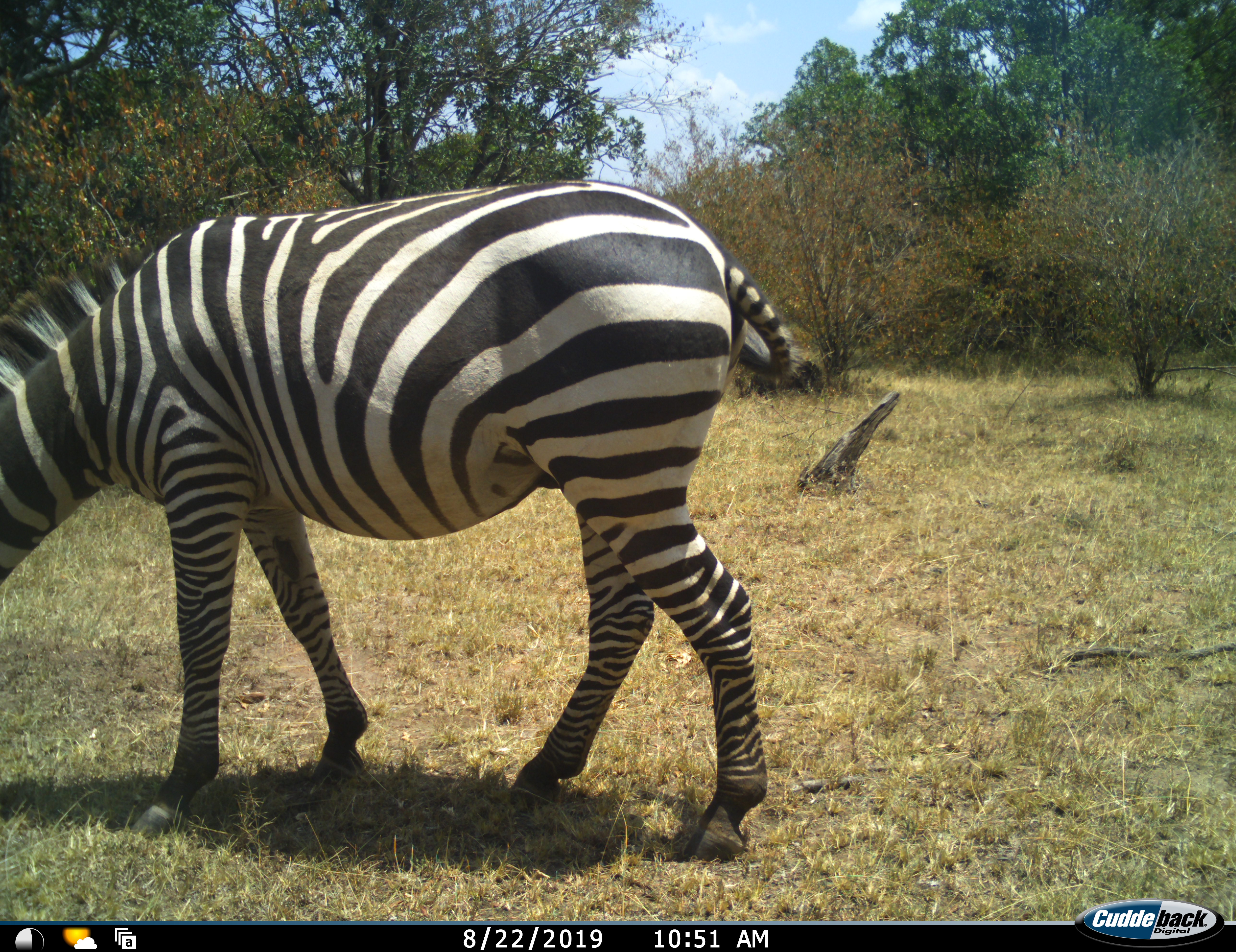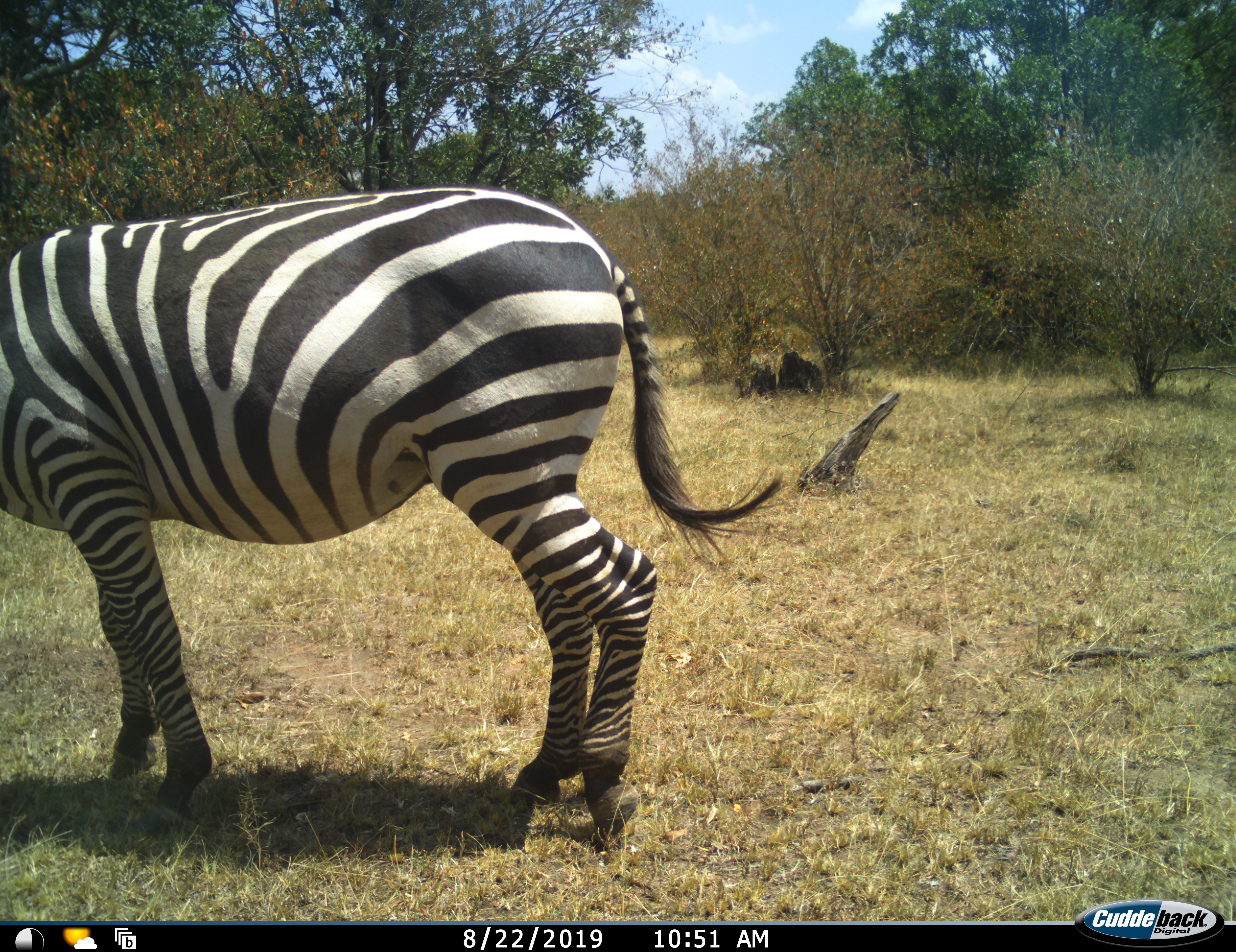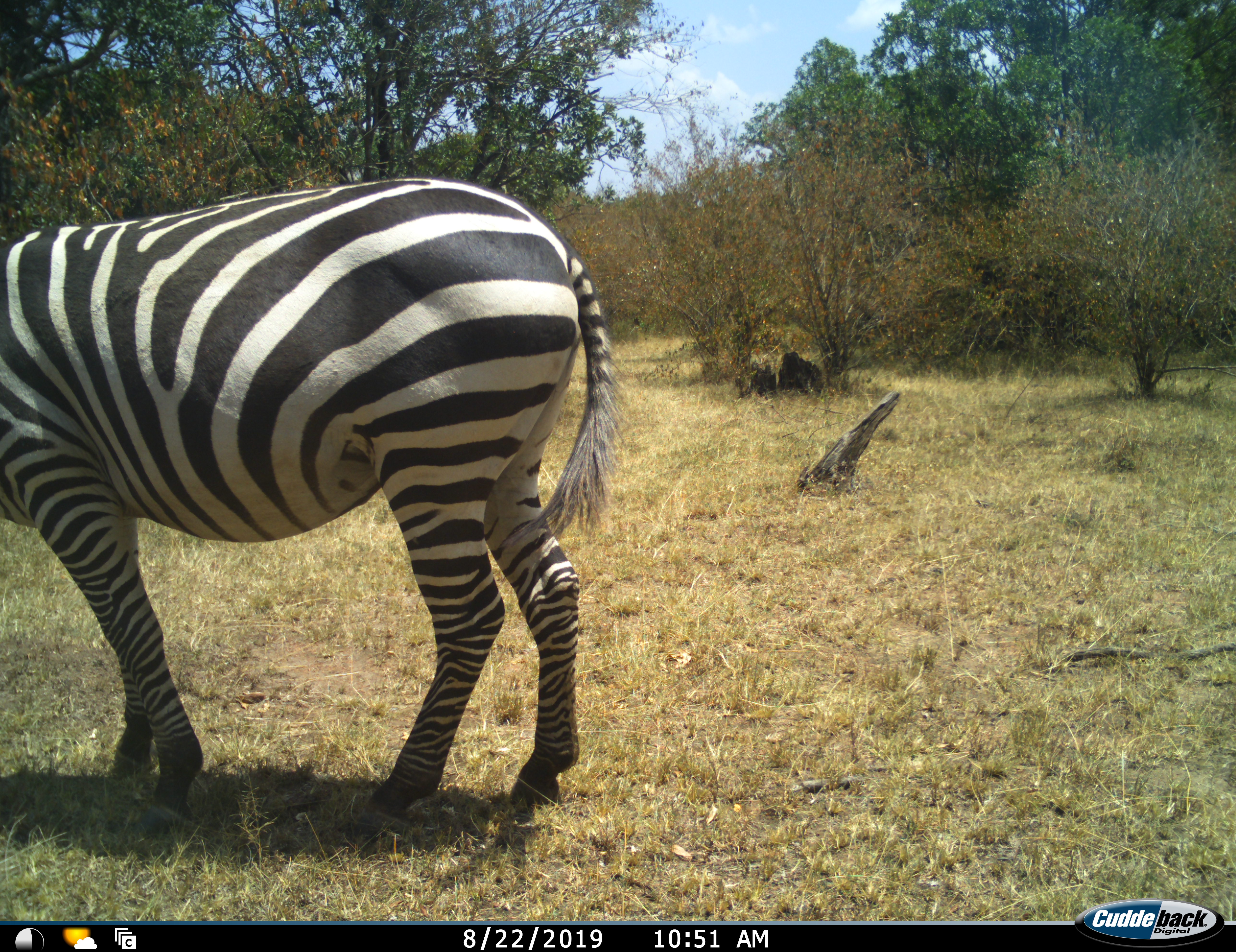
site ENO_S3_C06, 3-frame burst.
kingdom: Animalia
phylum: Chordata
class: Mammalia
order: Perissodactyla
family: Equidae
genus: Equus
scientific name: Equus quagga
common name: plains zebra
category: zebraplains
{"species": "zebraplains (plains zebra) (Equus quagga)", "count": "1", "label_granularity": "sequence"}